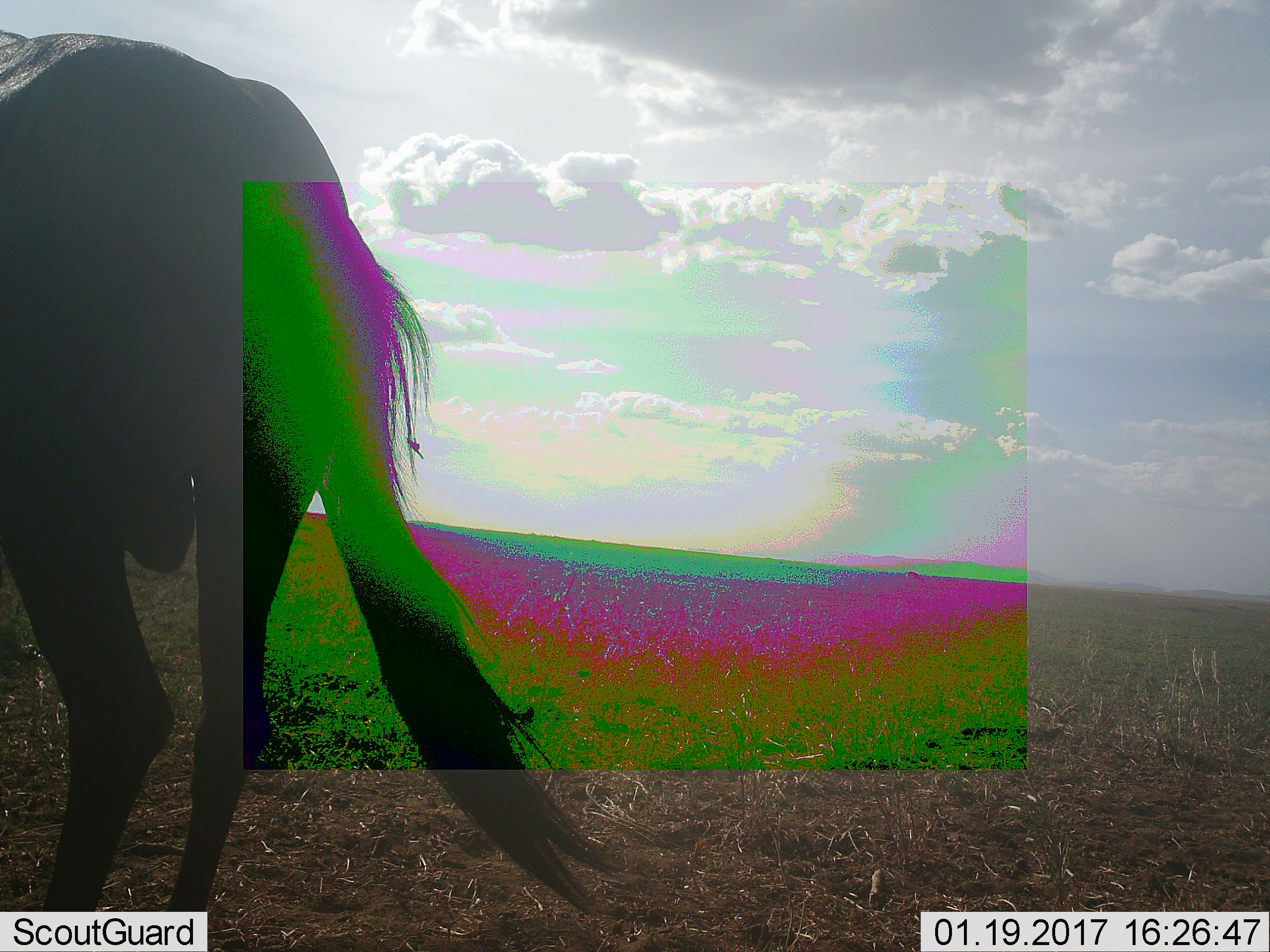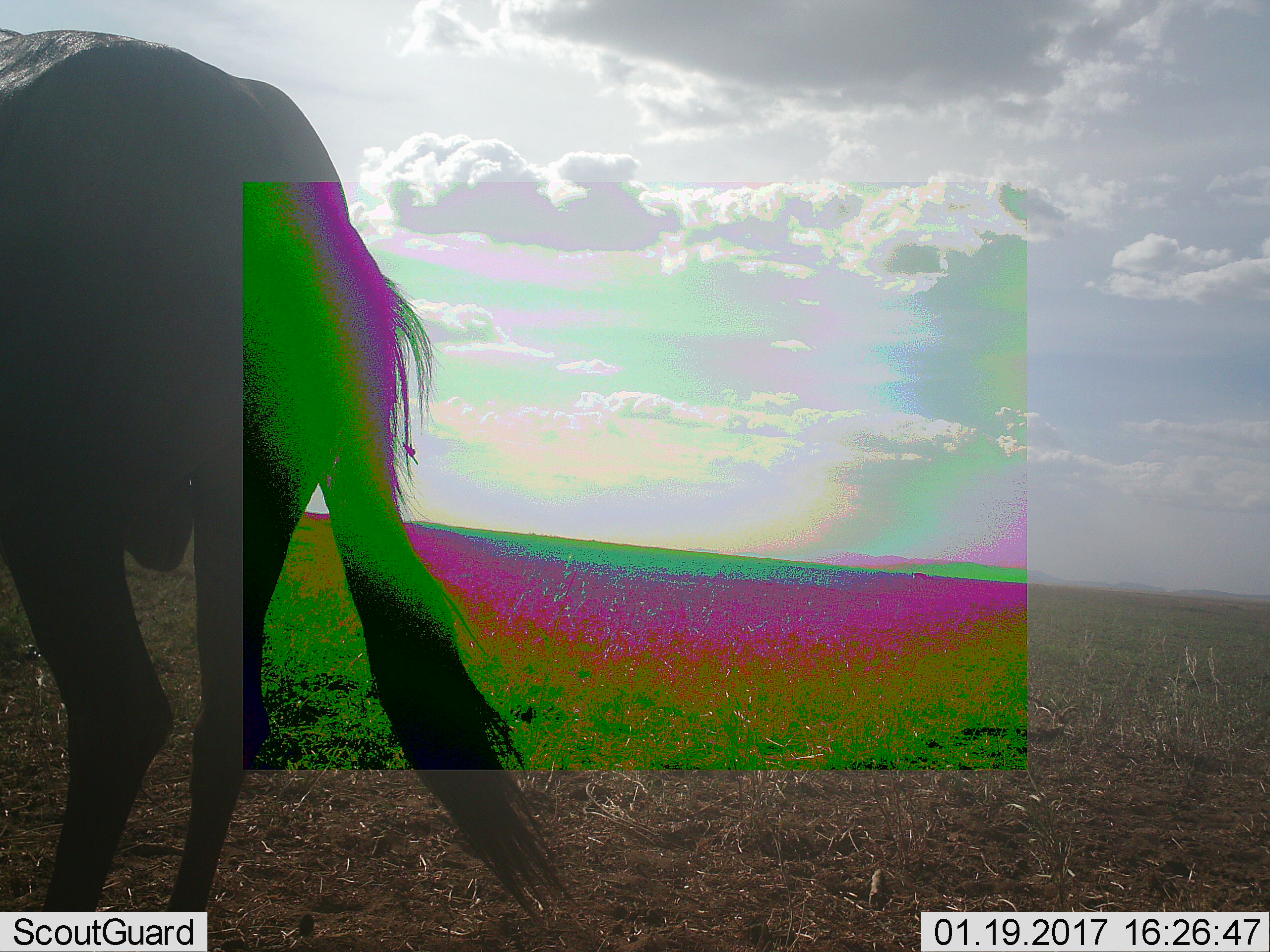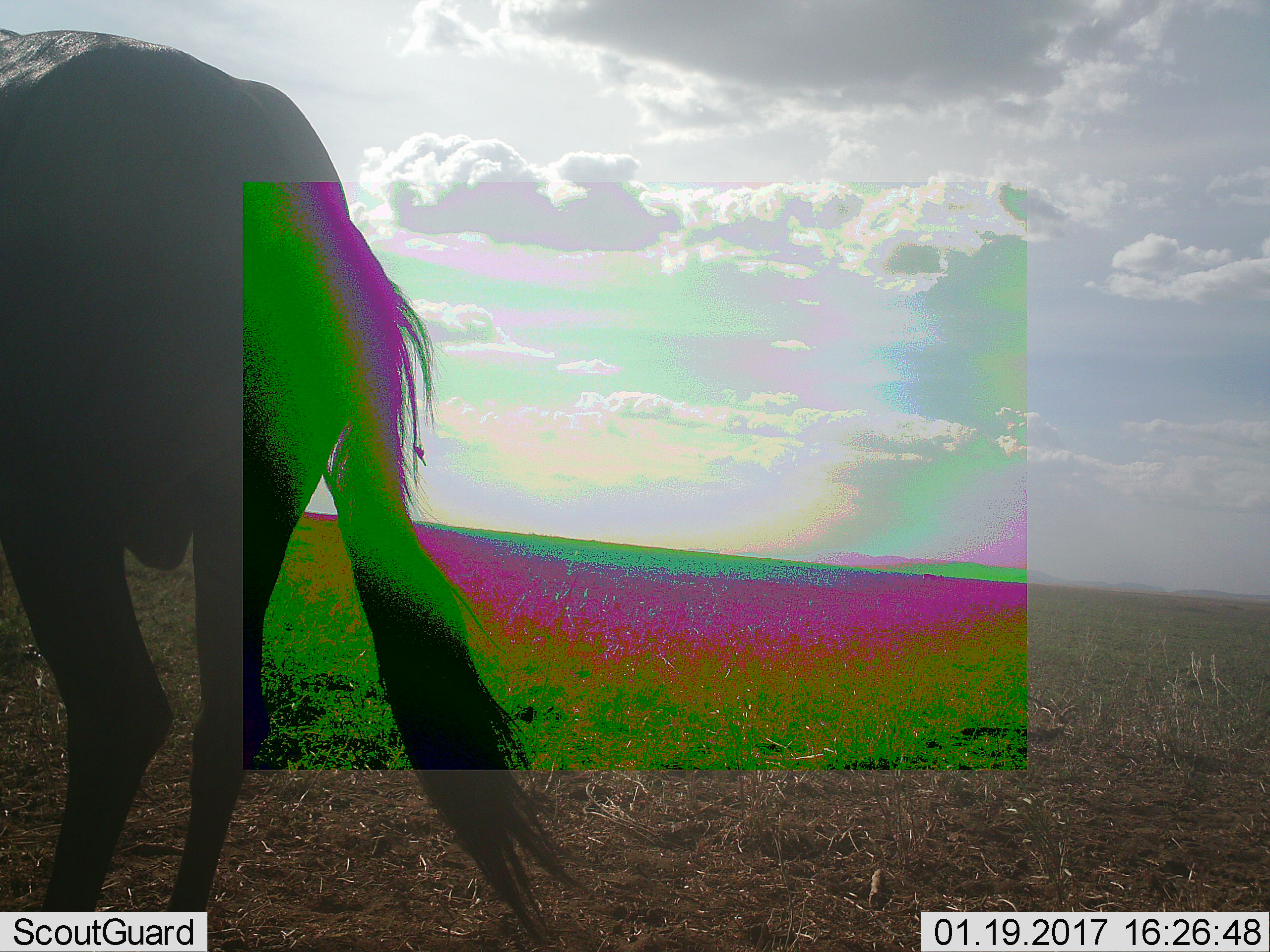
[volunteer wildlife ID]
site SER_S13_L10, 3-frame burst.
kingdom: Animalia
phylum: Chordata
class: Mammalia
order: Artiodactyla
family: Bovidae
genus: Connochaetes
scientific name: Connochaetes taurinus taurinus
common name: blue wildebeest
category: wildebeestblue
Wildebeestblue (blue wildebeest) (Connochaetes taurinus taurinus), count 1. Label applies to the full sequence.